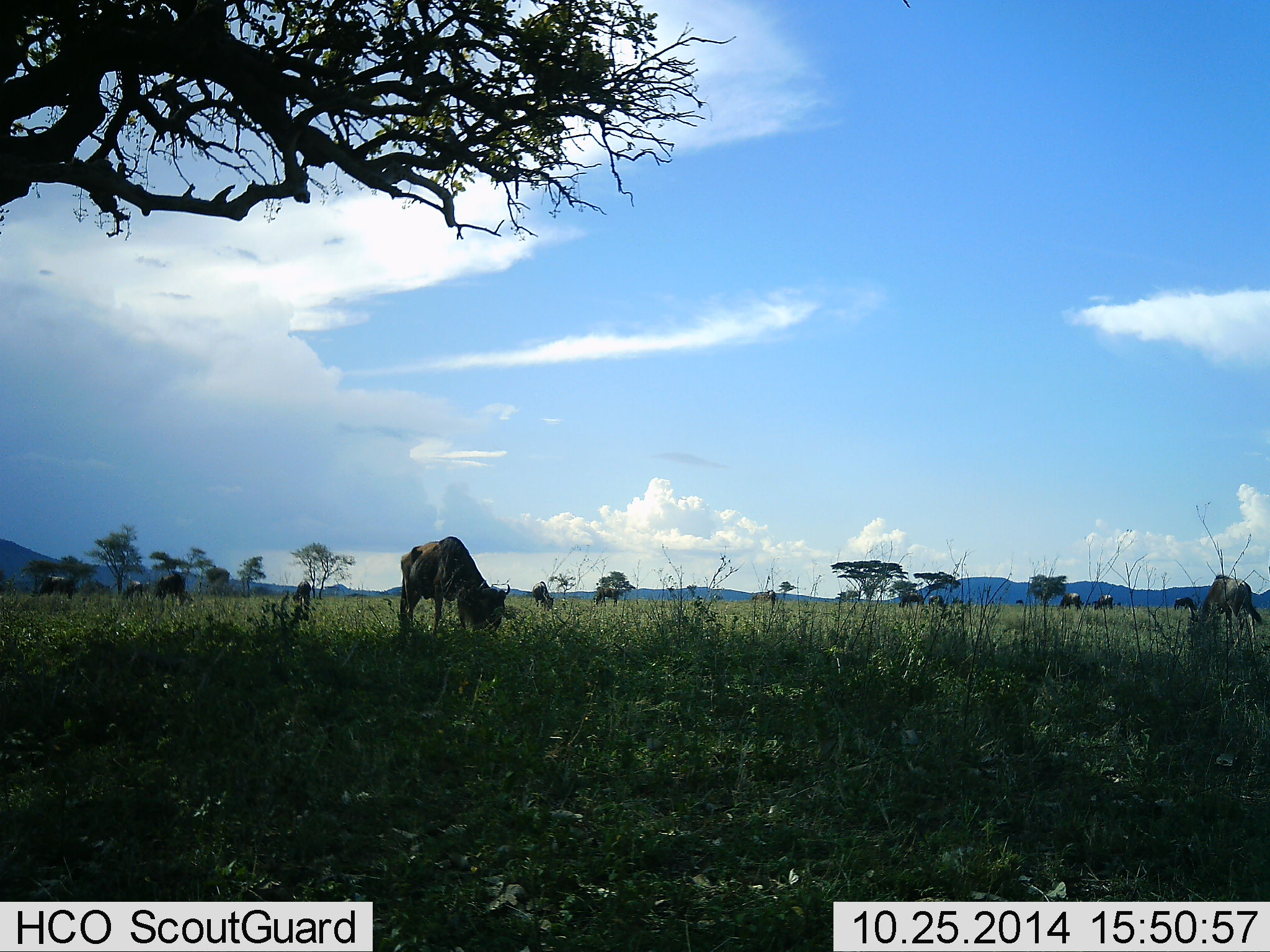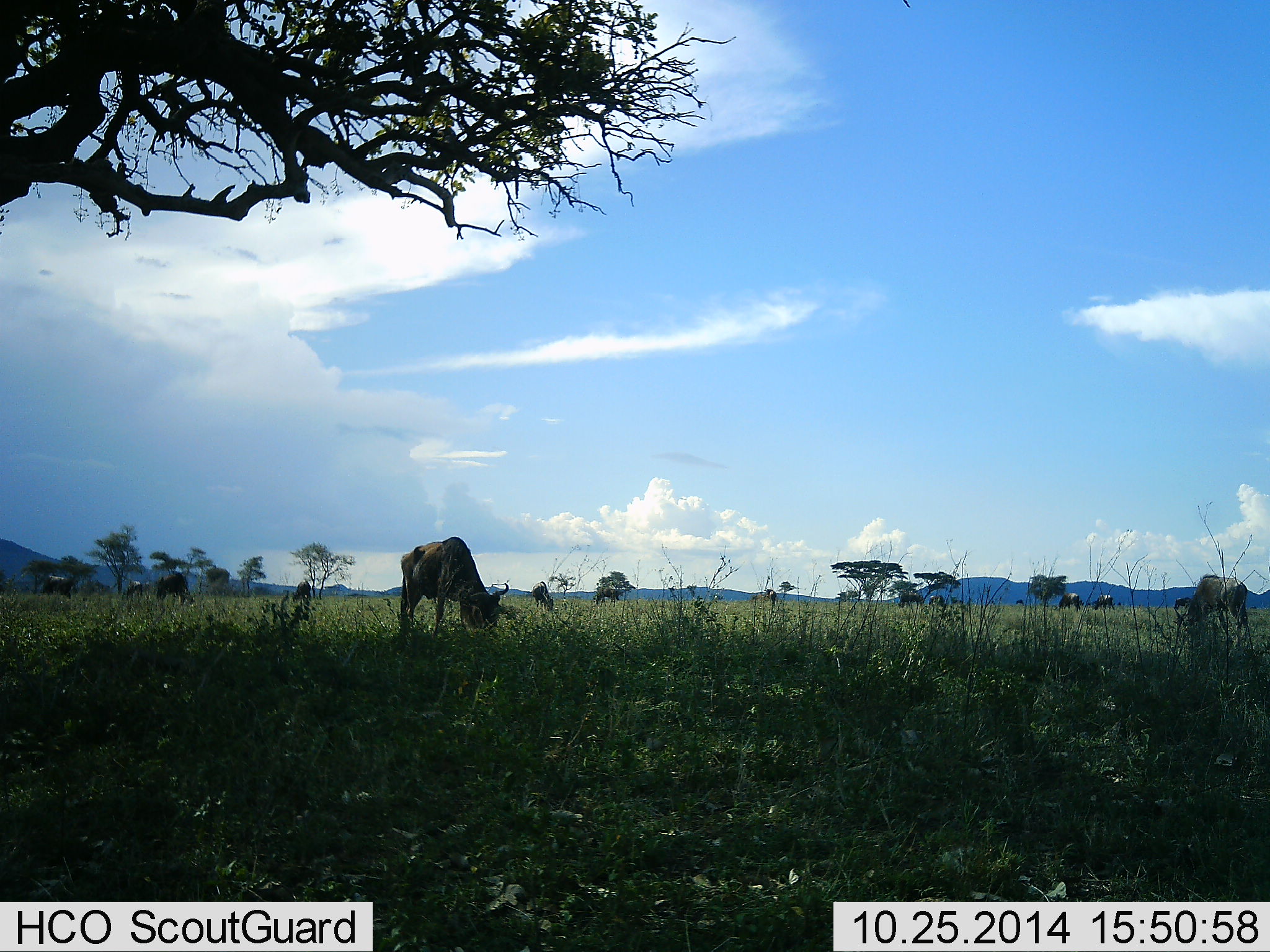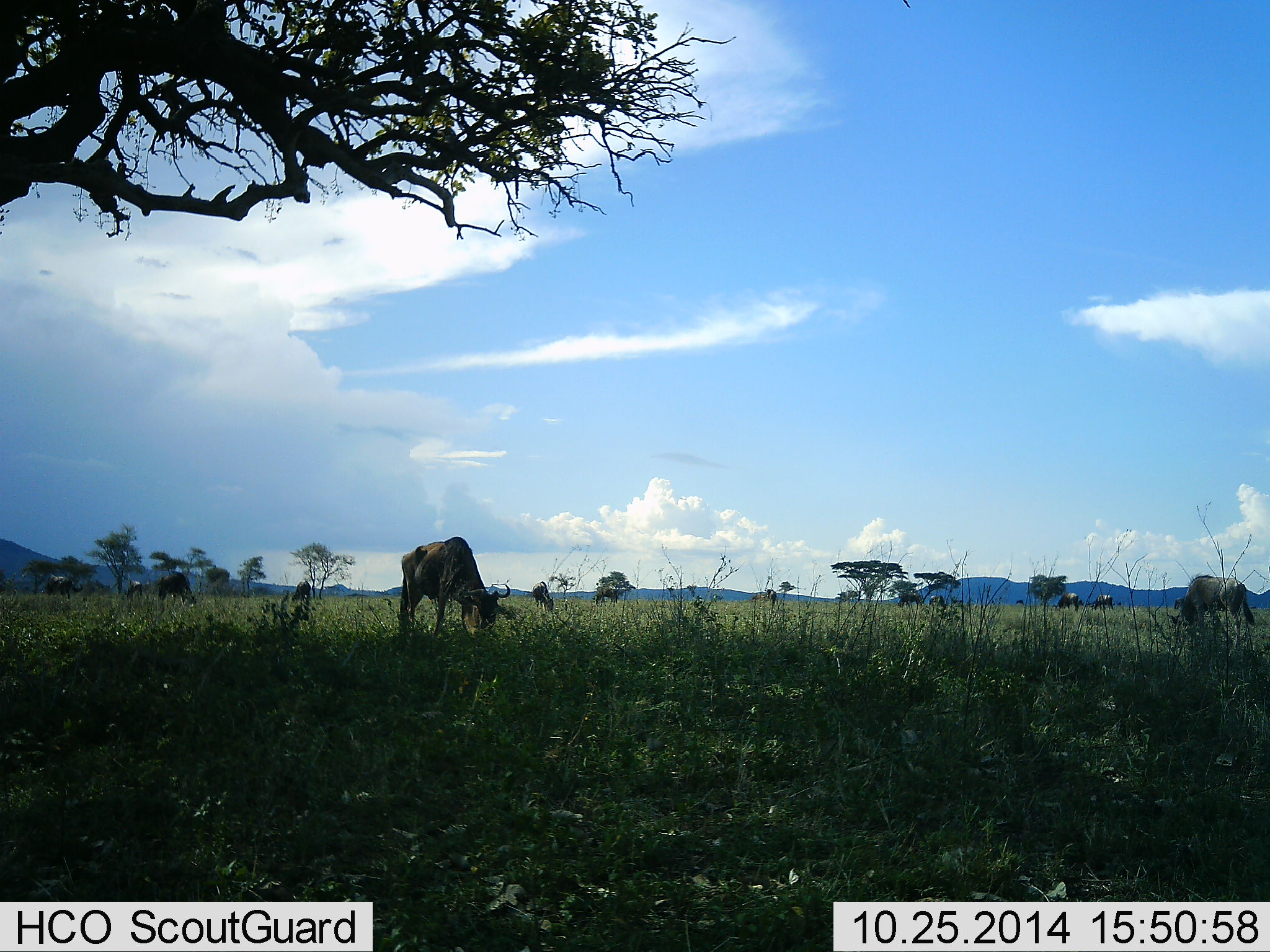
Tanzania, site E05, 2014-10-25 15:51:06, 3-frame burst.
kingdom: Animalia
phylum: Chordata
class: Mammalia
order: Artiodactyla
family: Bovidae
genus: Connochaetes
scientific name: Connochaetes taurinus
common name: blue wildebeest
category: wildebeest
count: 10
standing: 50%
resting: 10%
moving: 10%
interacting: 0%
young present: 0%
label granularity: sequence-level